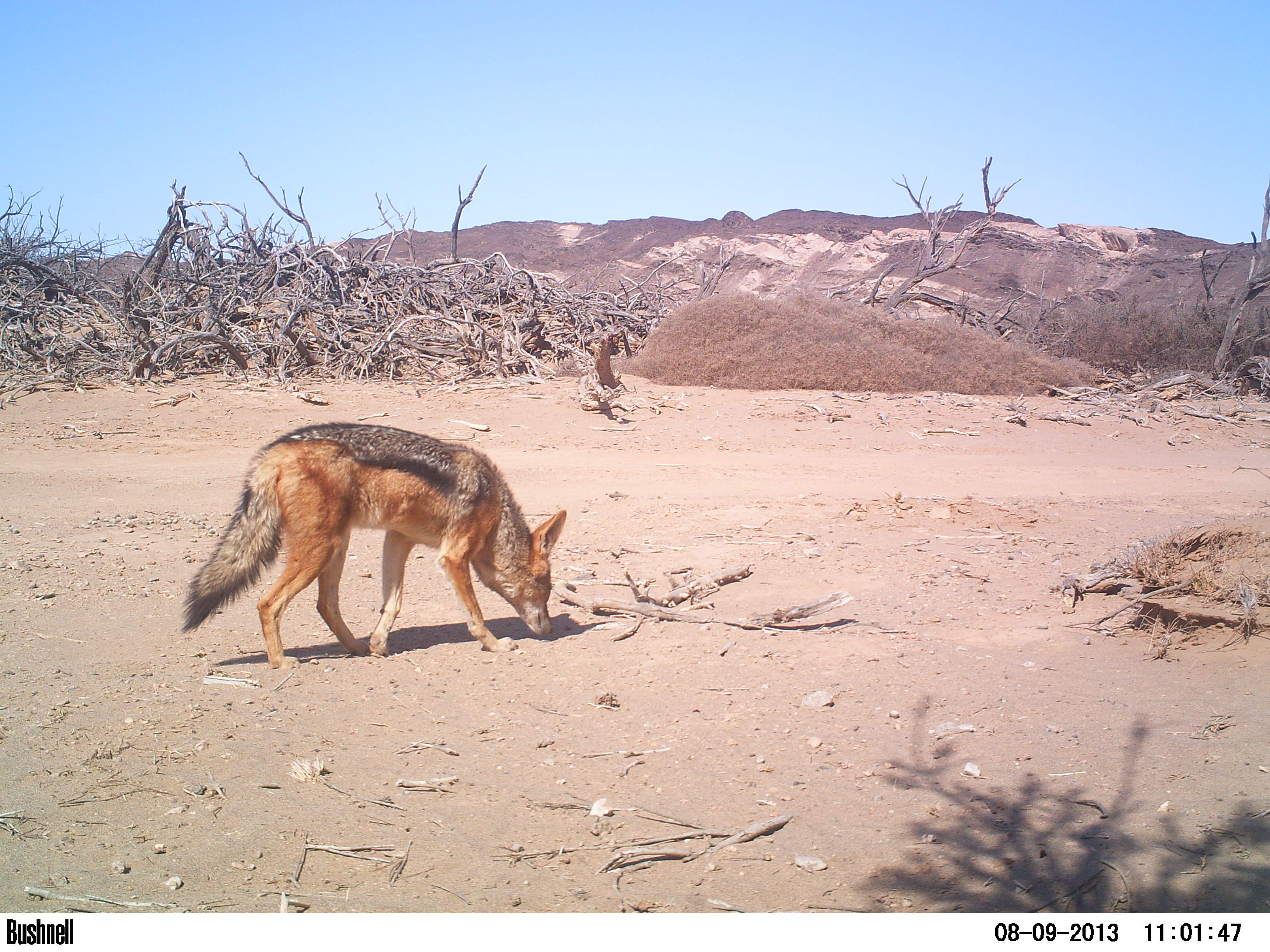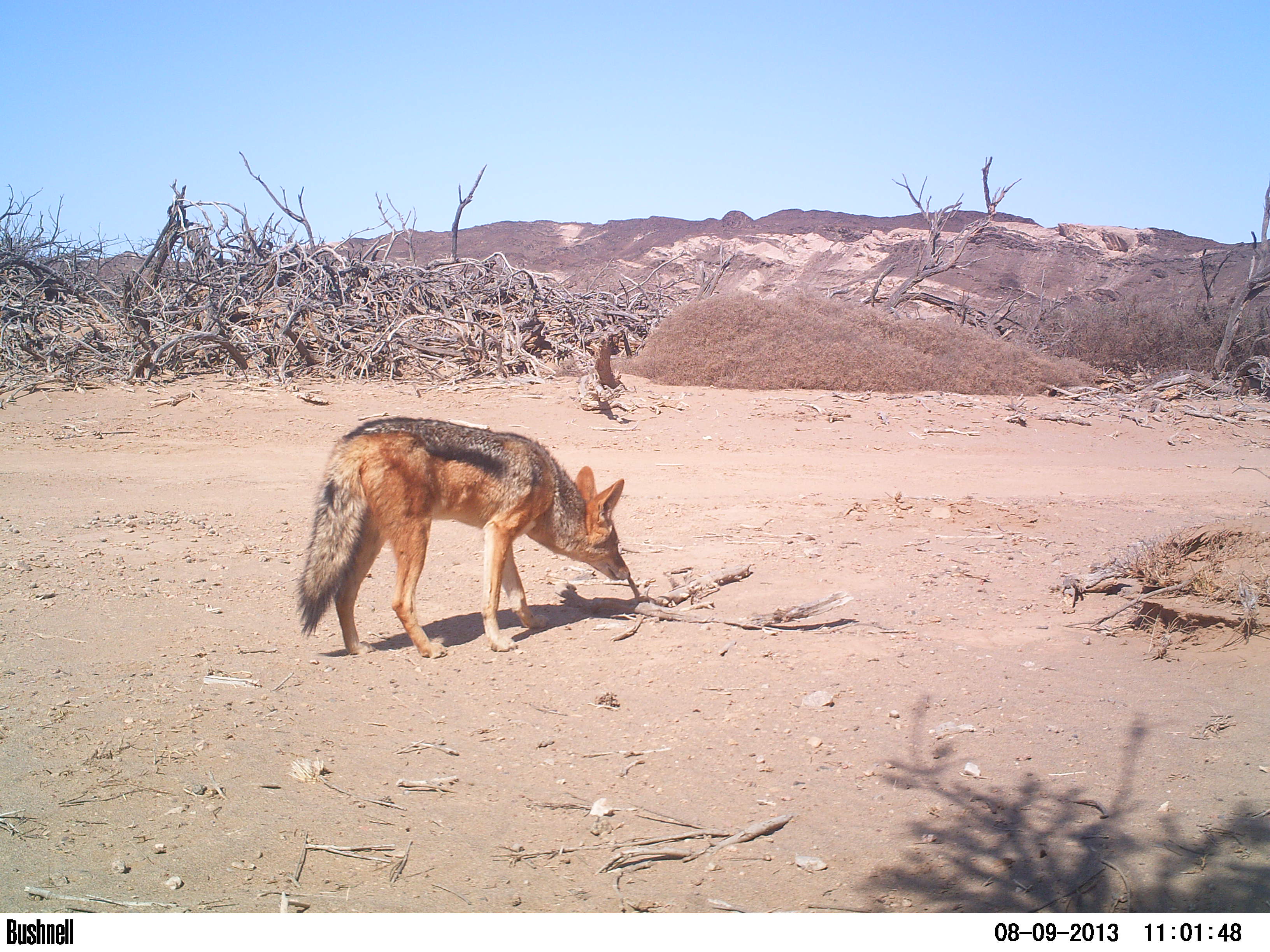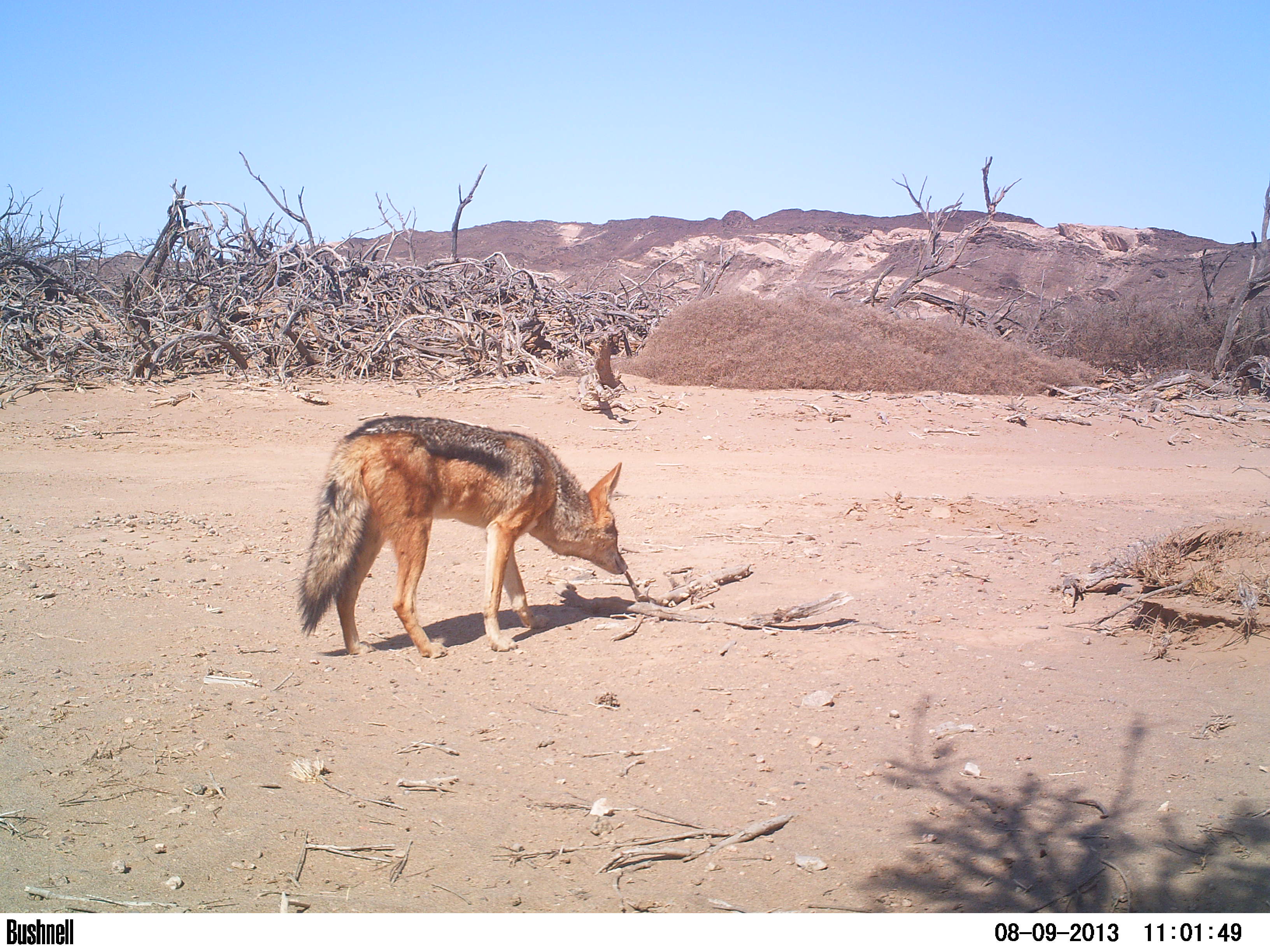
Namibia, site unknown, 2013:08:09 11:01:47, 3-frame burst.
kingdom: Animalia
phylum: Chordata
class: Mammalia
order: Carnivora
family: Canidae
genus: Lupulella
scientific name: Lupulella mesomelas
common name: black-backed jackal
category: canis mesomelas